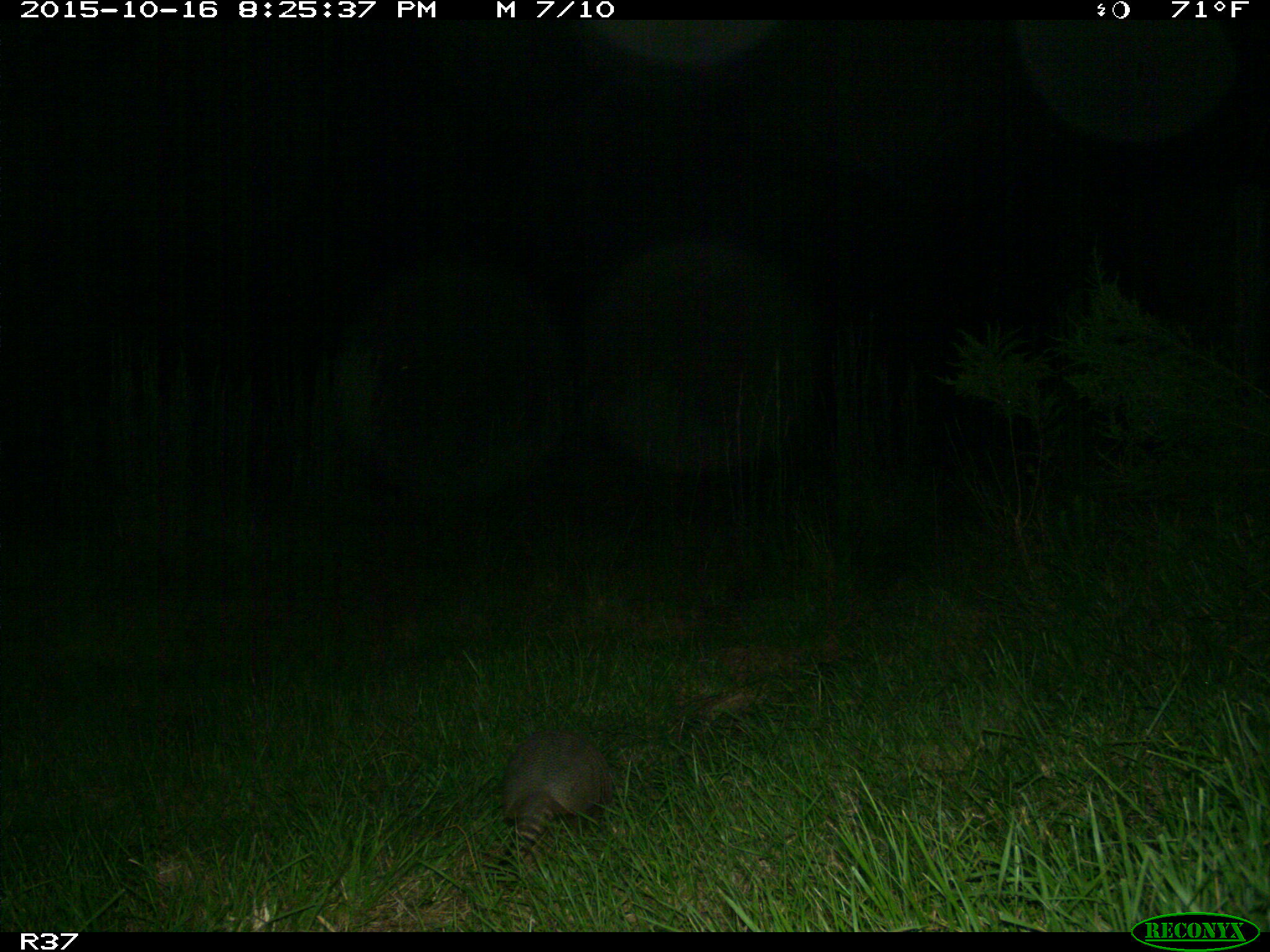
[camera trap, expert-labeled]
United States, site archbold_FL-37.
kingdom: Animalia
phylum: Chordata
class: Mammalia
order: Cingulata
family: Dasypodidae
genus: Dasypus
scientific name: Dasypus novemcinctus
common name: nine-banded armadillo